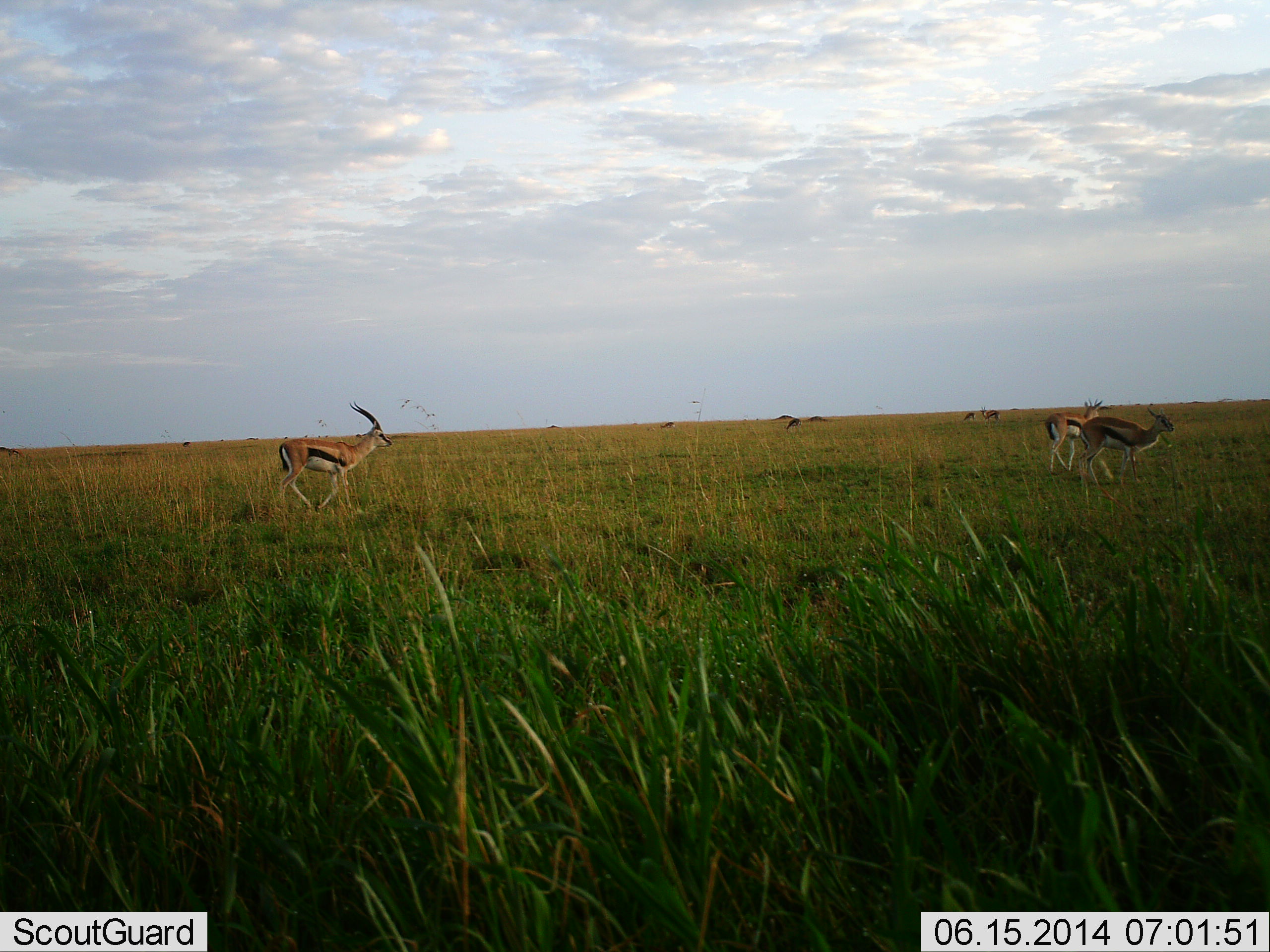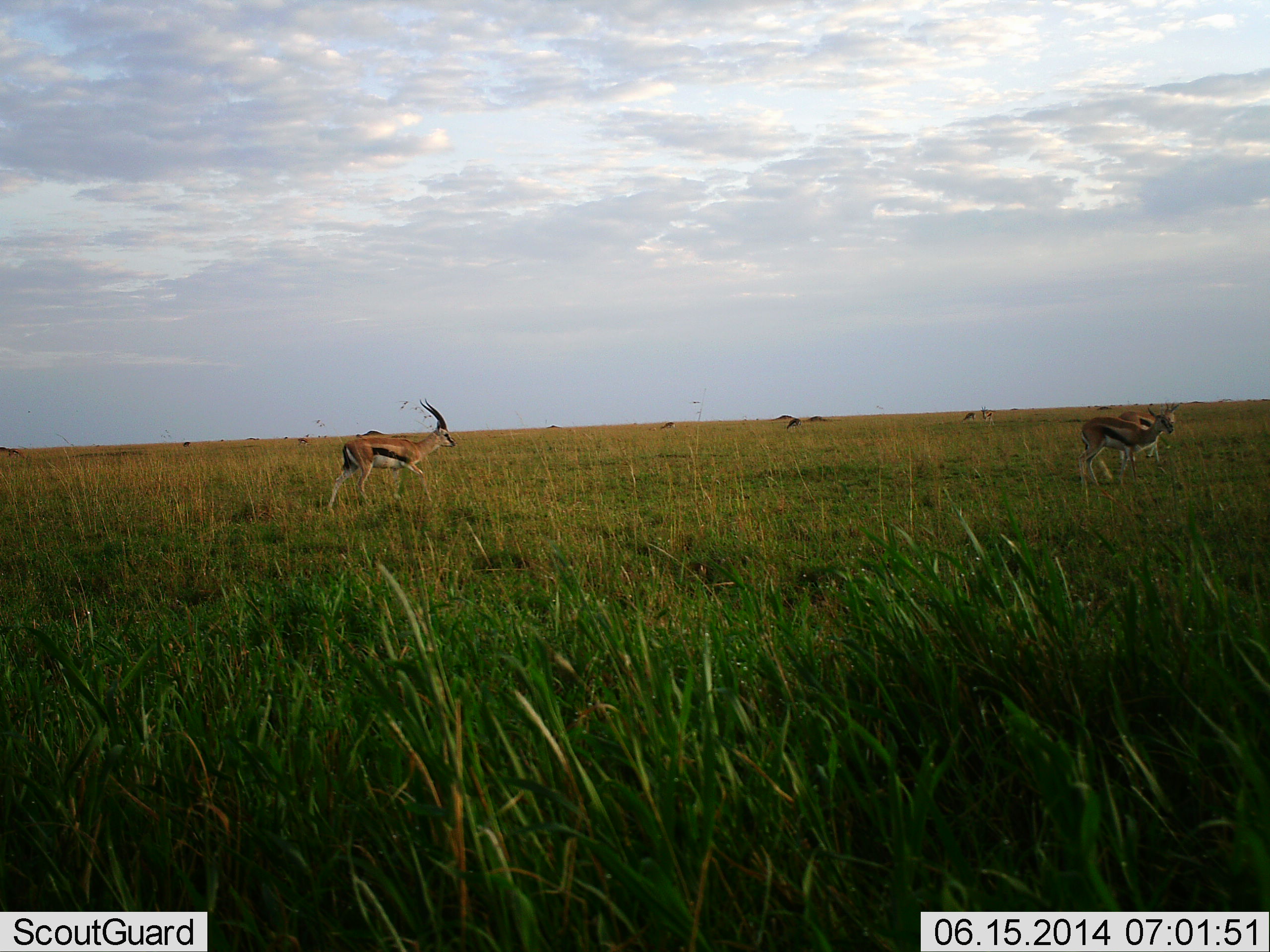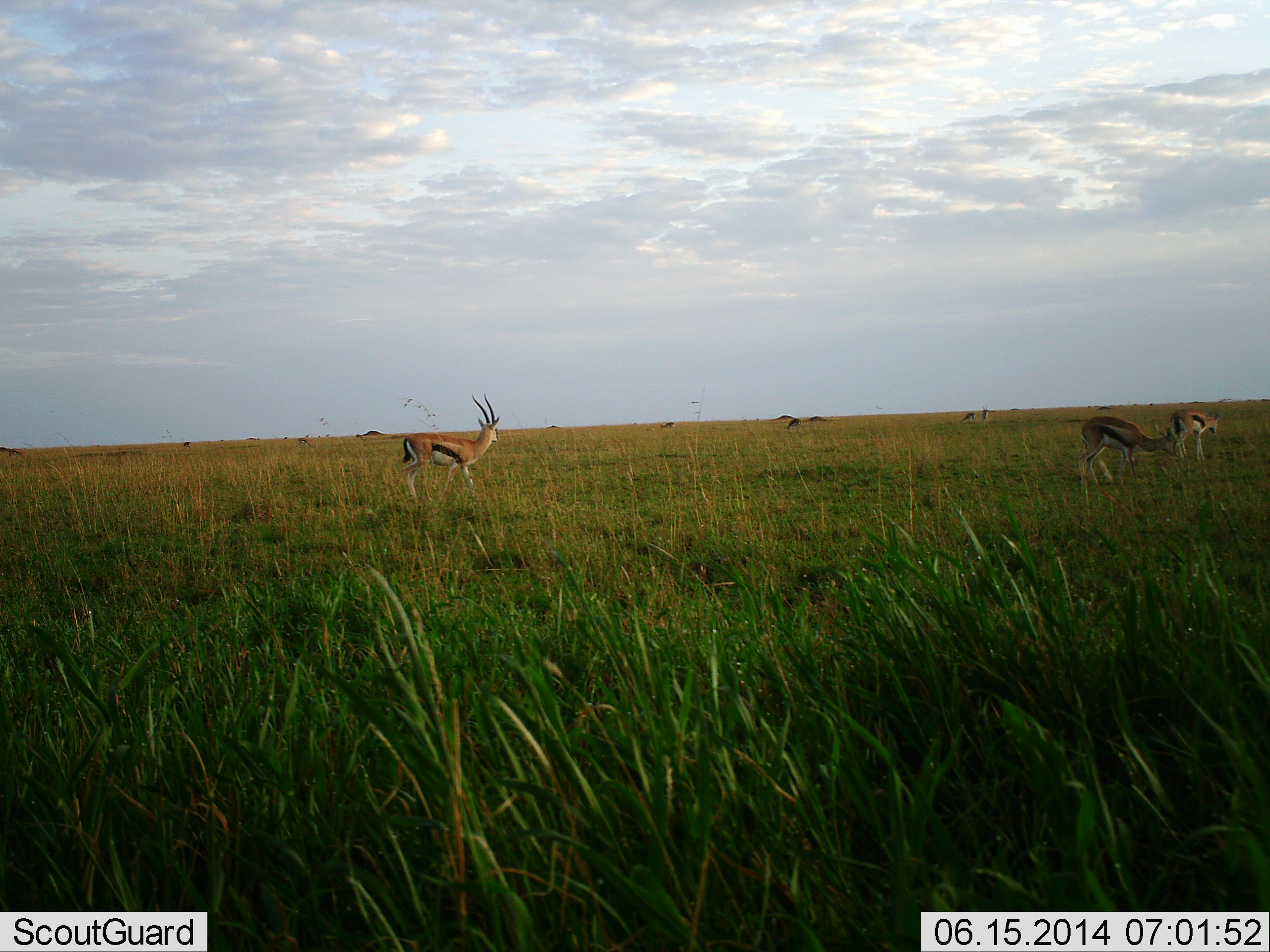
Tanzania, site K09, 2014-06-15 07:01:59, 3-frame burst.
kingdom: Animalia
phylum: Chordata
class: Mammalia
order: Artiodactyla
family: Bovidae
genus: Eudorcas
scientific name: Eudorcas thomsonii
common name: thomson's gazelle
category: gazellethomsons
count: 4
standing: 30%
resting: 10%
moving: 100%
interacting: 10%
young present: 0%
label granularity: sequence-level